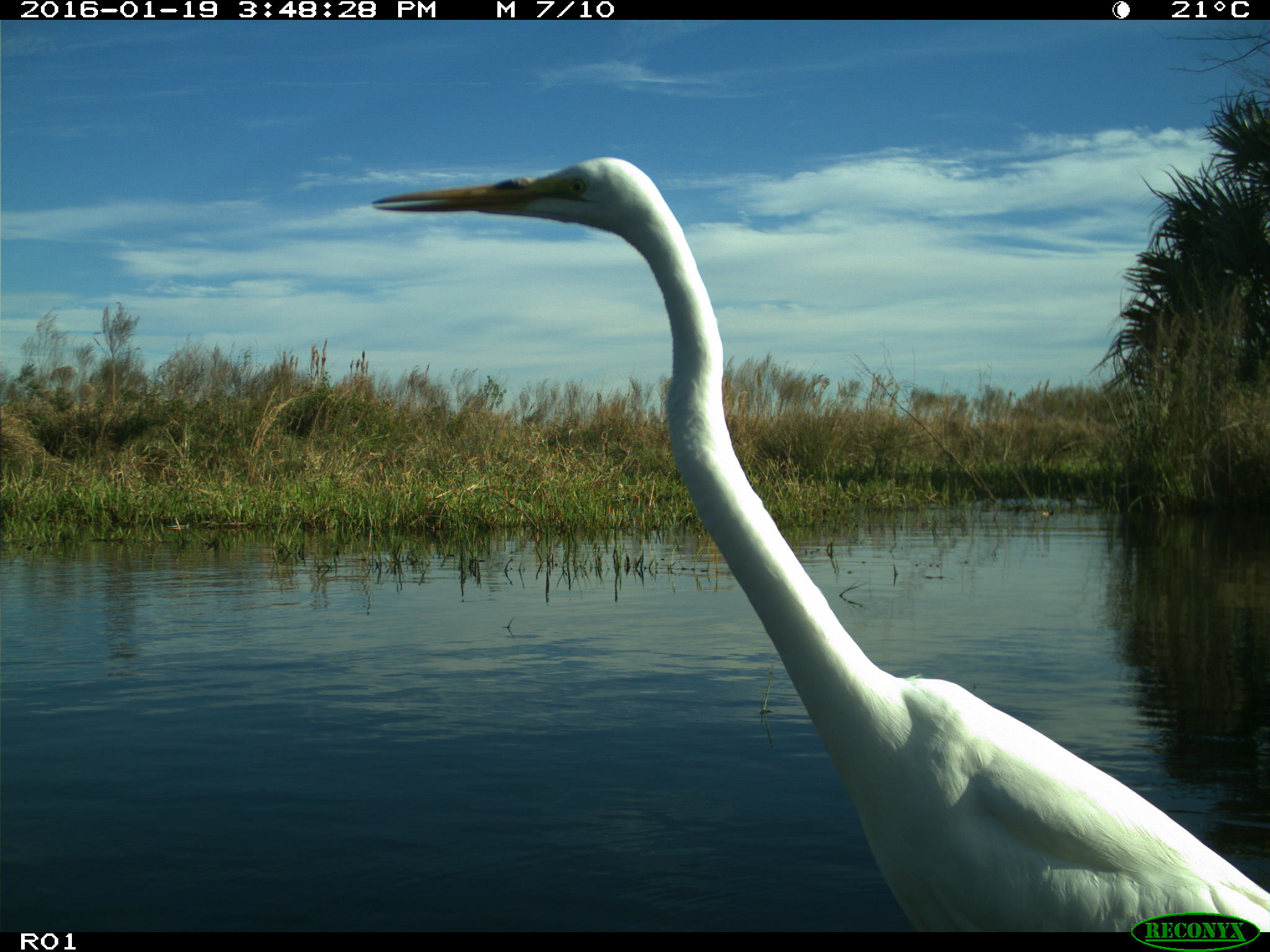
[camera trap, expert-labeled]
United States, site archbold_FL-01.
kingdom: Animalia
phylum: Chordata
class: Aves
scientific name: Aves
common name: birds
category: unidentified bird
Unidentified bird (birds) (Aves).